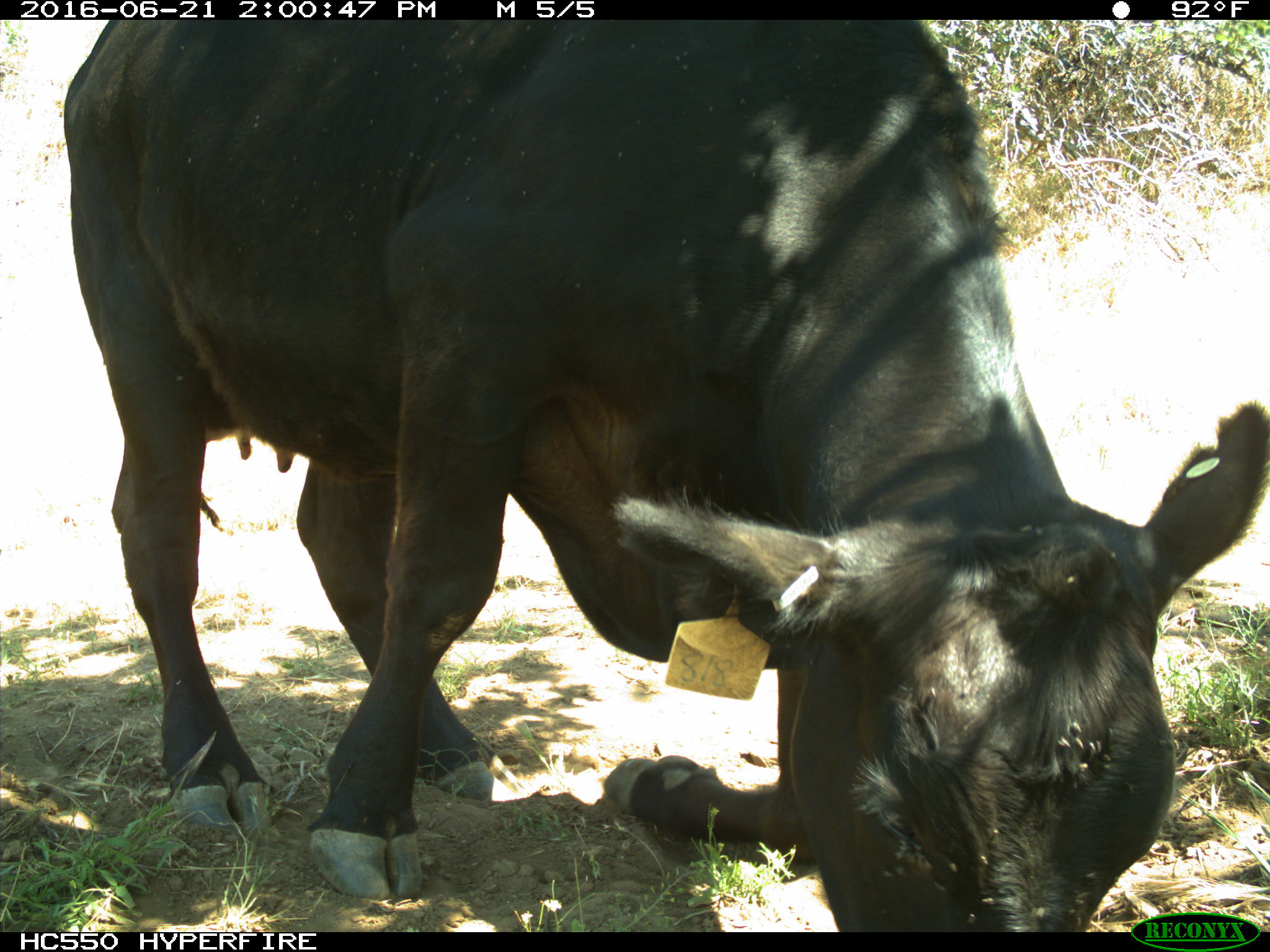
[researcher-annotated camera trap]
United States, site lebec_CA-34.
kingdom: Animalia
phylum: Chordata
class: Mammalia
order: Artiodactyla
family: Bovidae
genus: Bos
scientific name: Bos taurus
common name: domestic cow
Bos taurus (domestic cow).